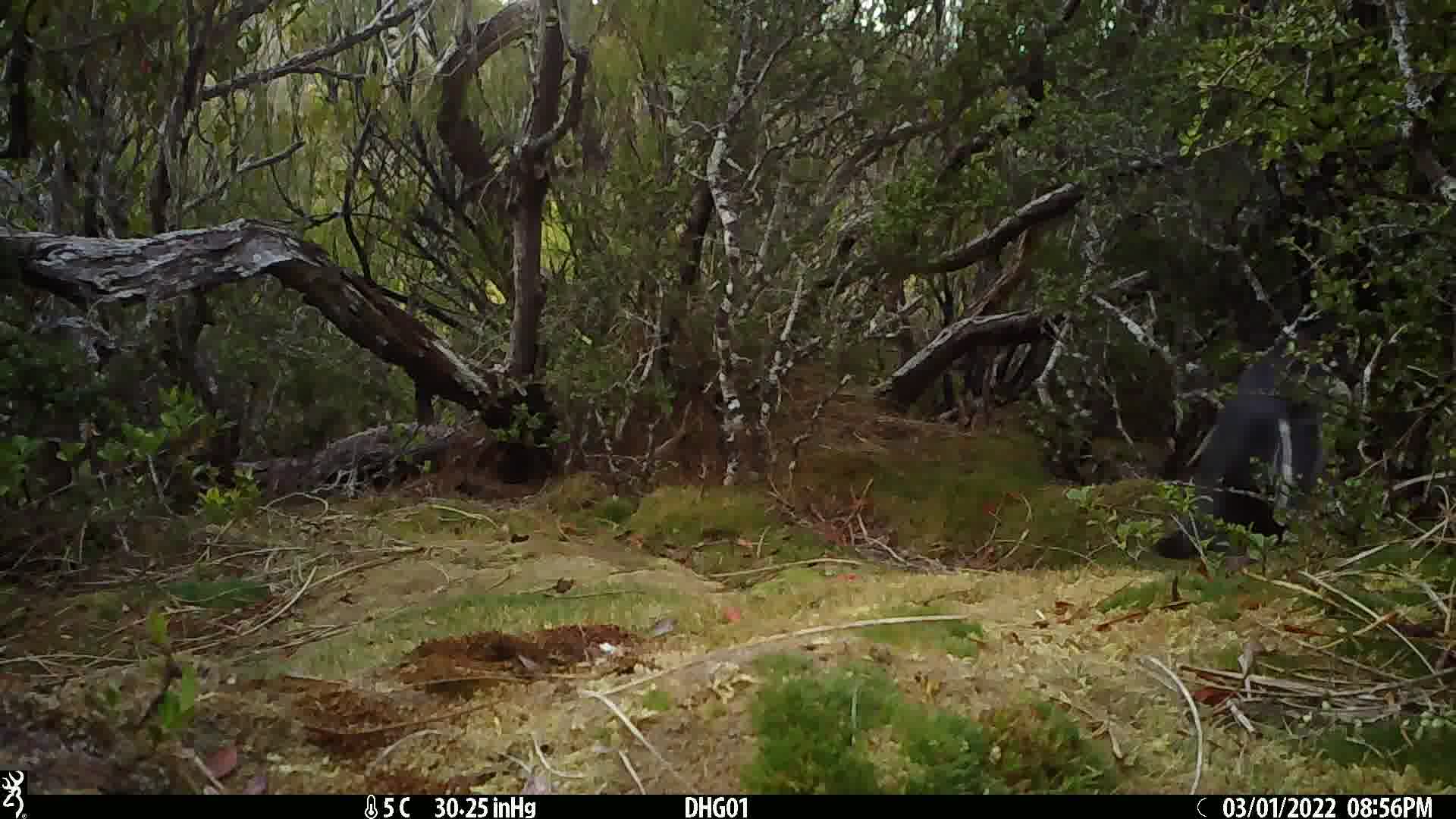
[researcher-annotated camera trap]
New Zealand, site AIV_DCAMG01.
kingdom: Animalia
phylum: Chordata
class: Aves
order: Sphenisciformes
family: Spheniscidae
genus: Megadyptes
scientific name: Megadyptes antipodes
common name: yellow-eyed penguin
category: yellow eyed penguin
Yellow eyed penguin (yellow-eyed penguin) (Megadyptes antipodes).